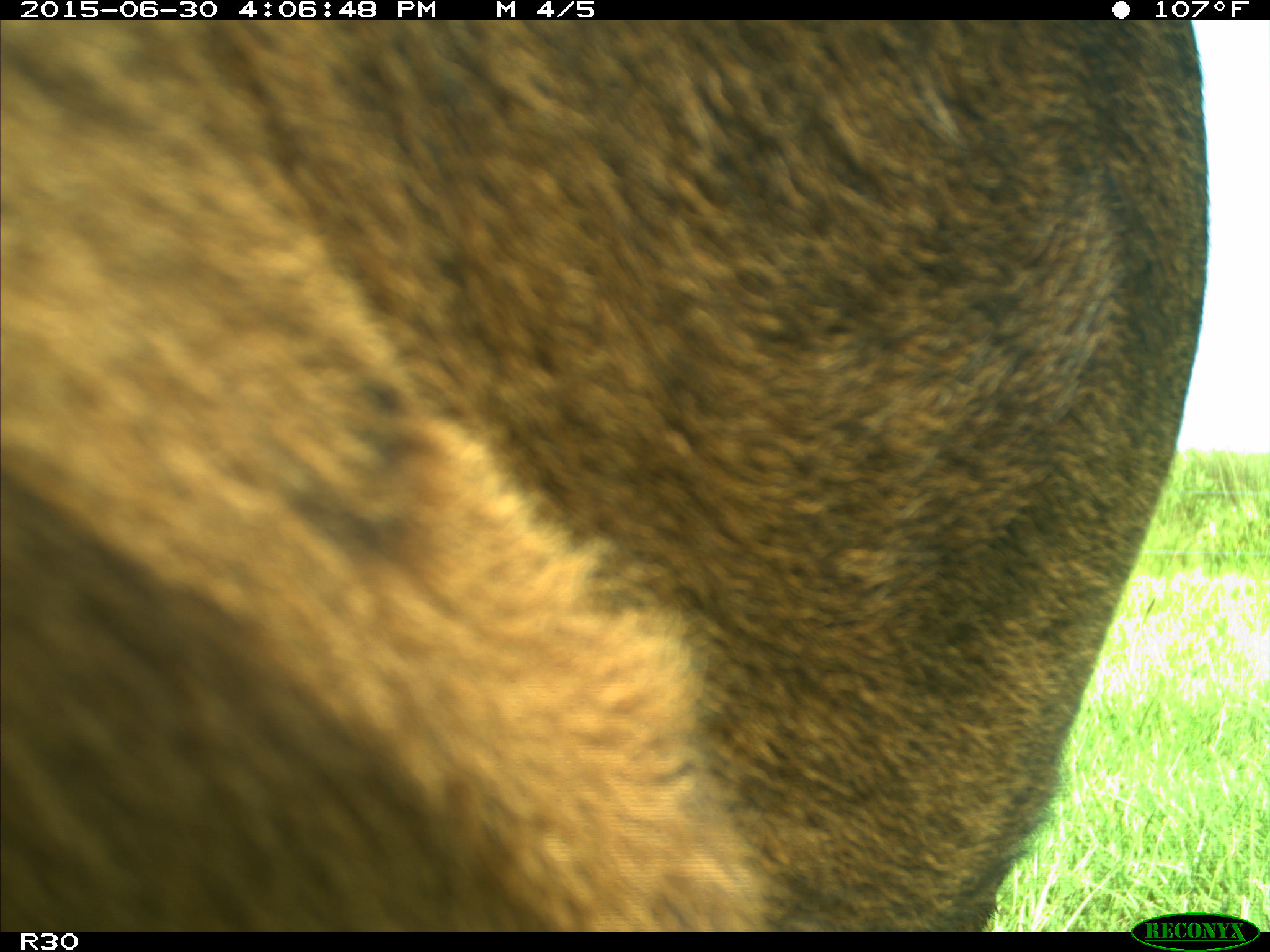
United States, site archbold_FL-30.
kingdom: Animalia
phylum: Chordata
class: Mammalia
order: Artiodactyla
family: Bovidae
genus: Bos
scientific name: Bos taurus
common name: domestic cow